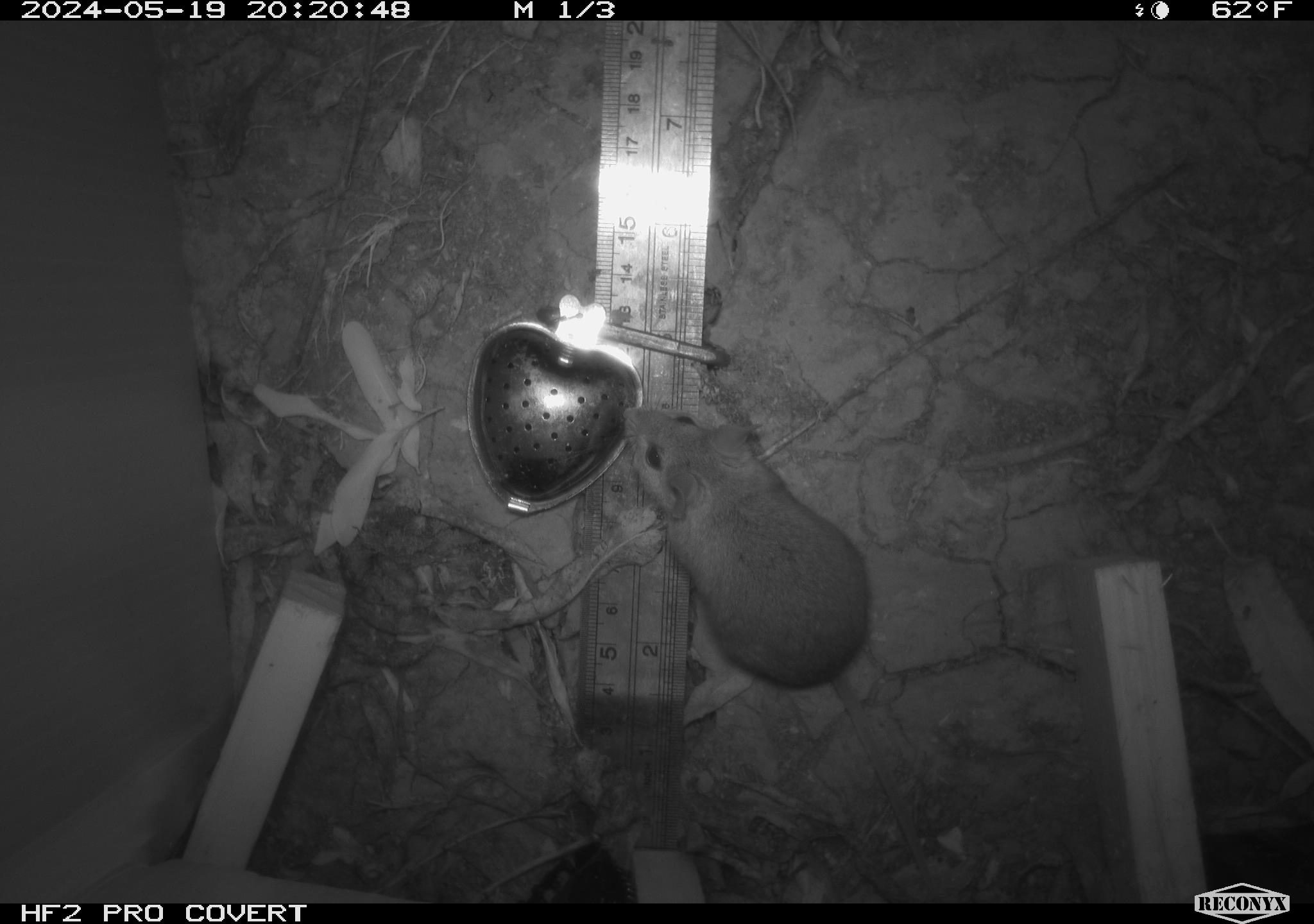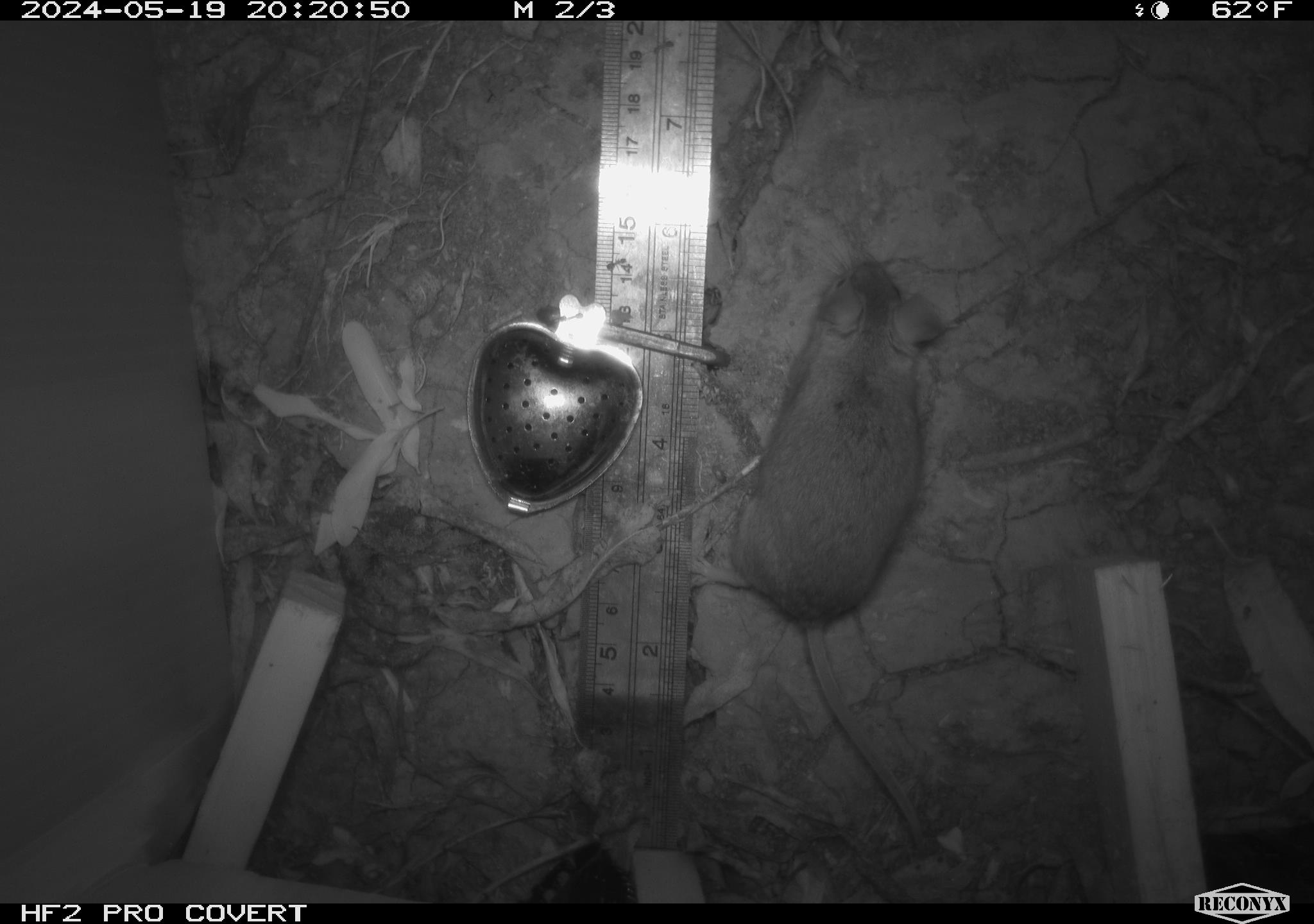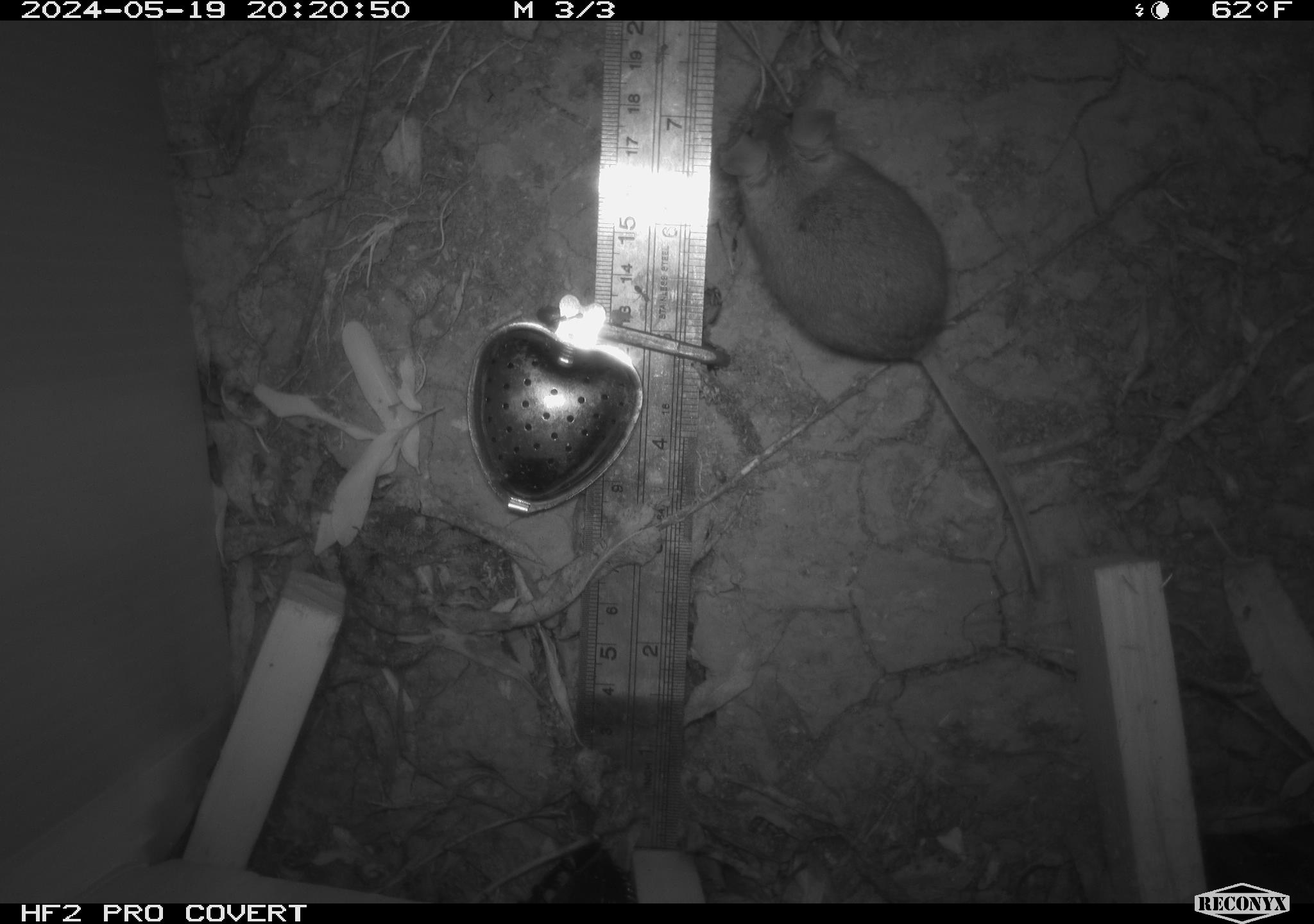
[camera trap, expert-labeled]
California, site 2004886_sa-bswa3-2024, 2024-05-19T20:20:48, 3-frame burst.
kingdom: Animalia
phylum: Chordata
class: Mammalia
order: Rodentia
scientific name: Rodentia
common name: mouse species